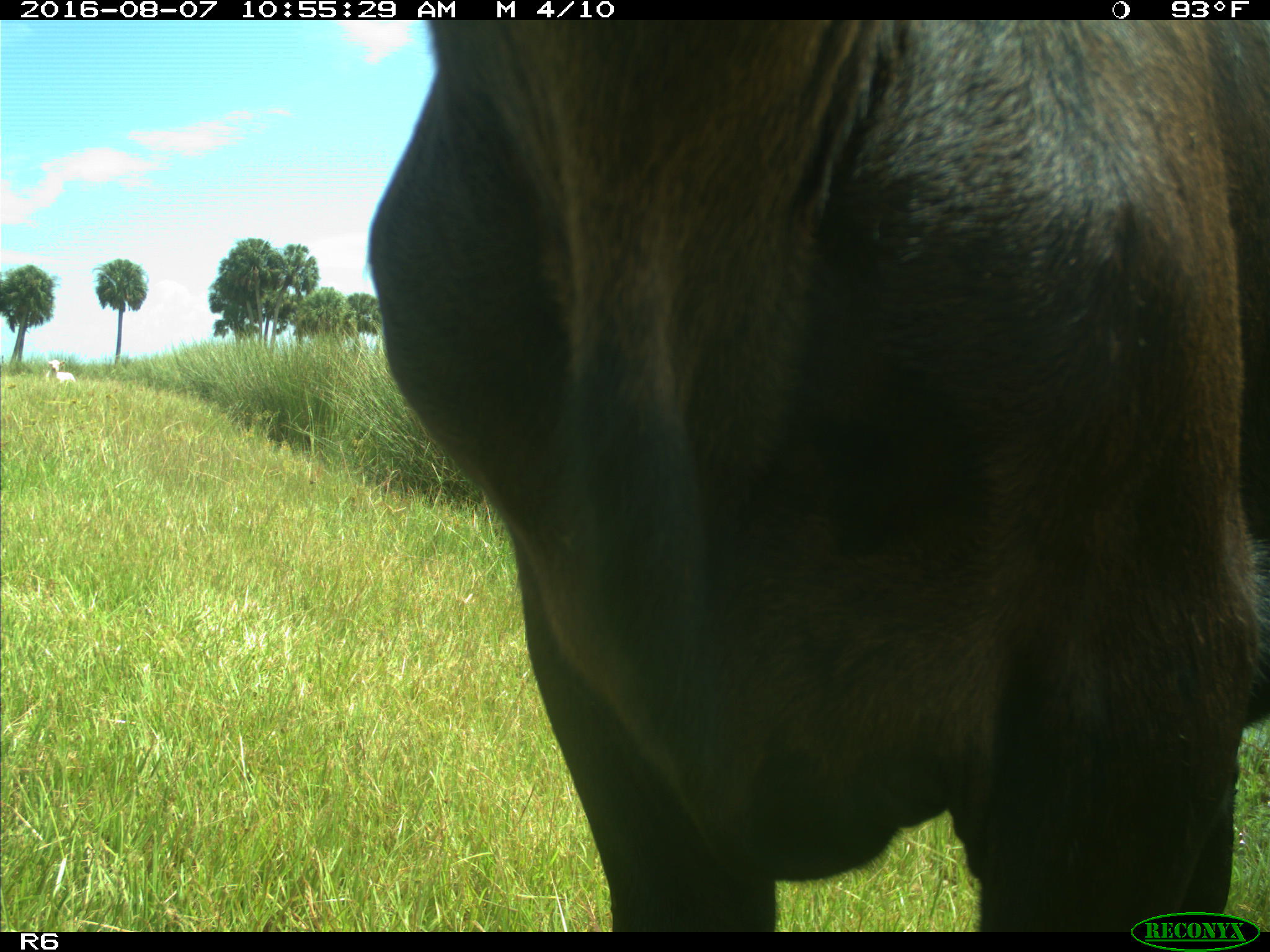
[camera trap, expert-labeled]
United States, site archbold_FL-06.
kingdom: Animalia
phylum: Chordata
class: Mammalia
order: Artiodactyla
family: Bovidae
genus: Bos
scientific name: Bos taurus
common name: domestic cow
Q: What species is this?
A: Bos taurus (domestic cow).